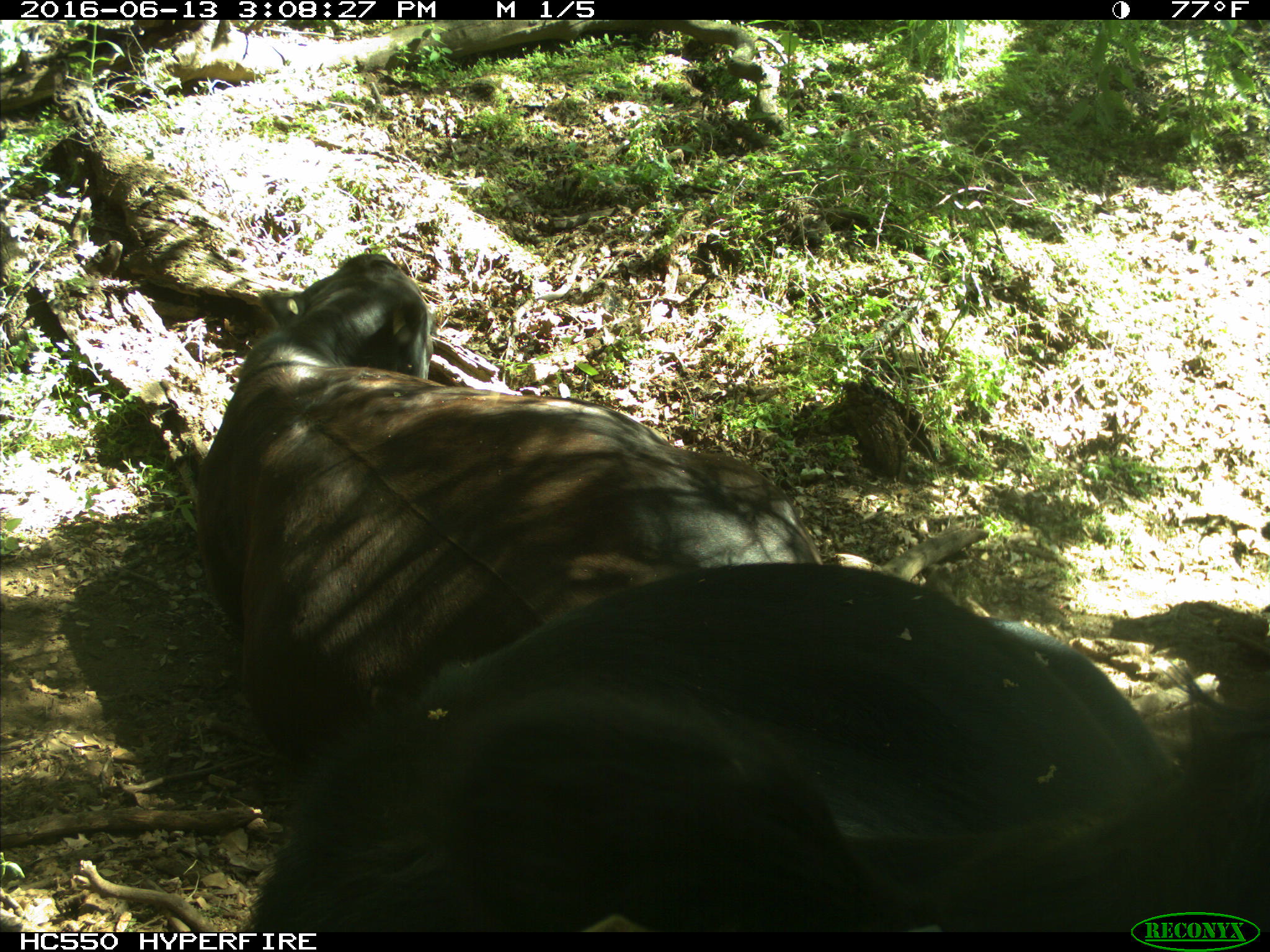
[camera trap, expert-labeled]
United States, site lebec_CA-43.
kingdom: Animalia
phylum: Chordata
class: Mammalia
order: Artiodactyla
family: Bovidae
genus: Bos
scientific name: Bos taurus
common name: domestic cow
Bos taurus (domestic cow).